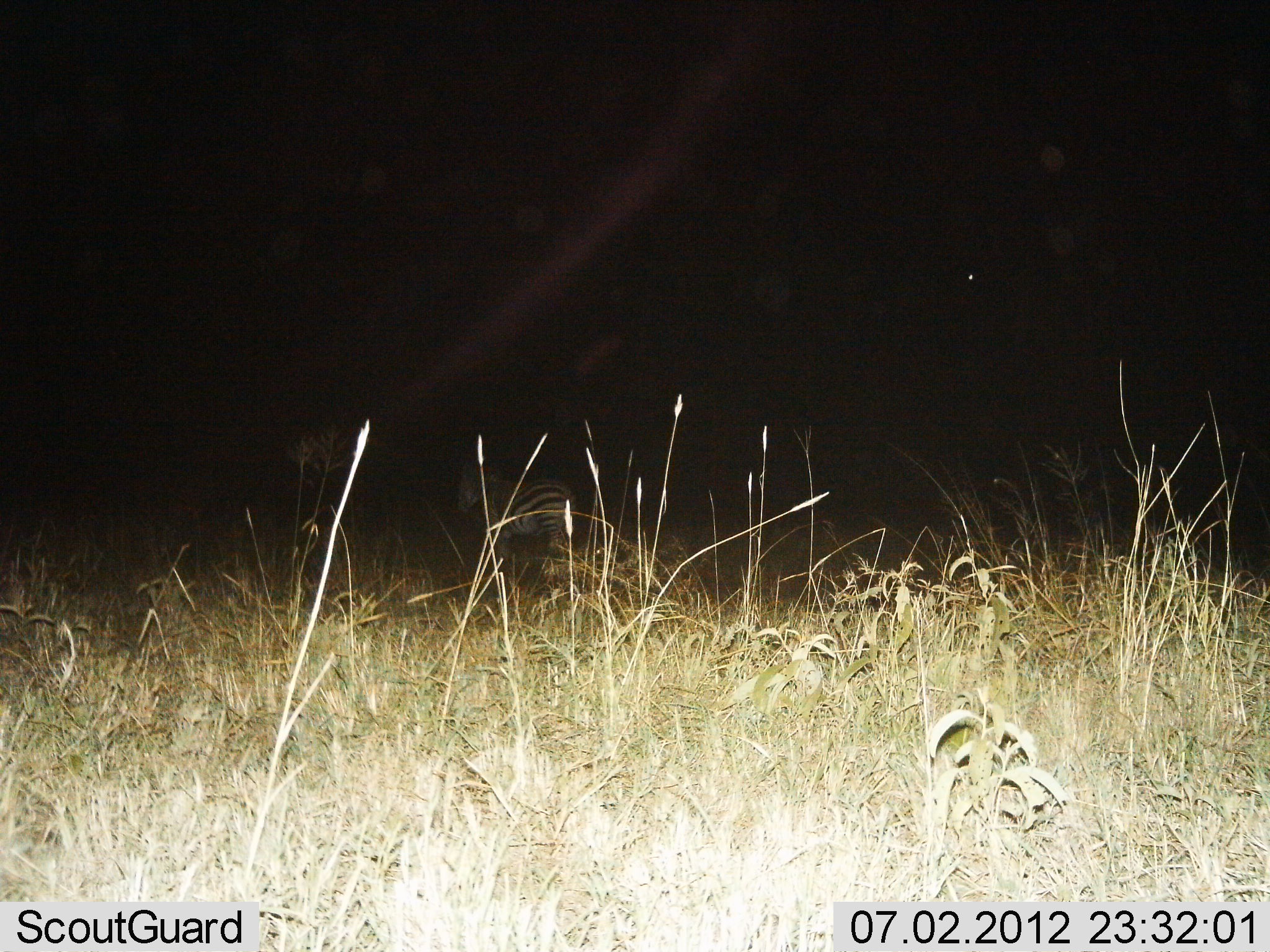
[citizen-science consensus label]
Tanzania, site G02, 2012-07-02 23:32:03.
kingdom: Animalia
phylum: Chordata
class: Mammalia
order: Perissodactyla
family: Equidae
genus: Equus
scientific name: Equus quagga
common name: plains zebra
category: zebra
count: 1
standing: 70%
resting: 0%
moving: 30%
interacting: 0%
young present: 0%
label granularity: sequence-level